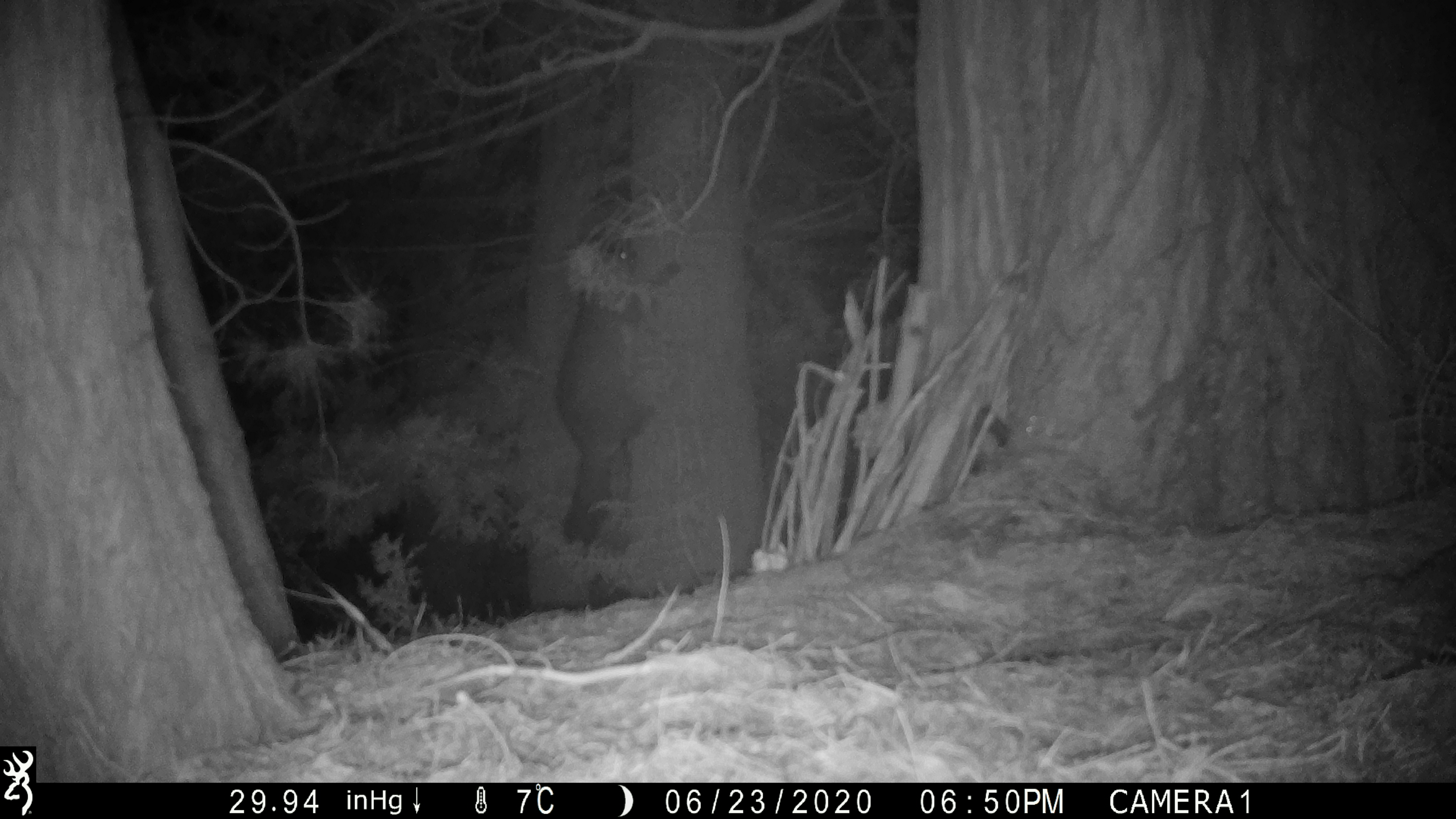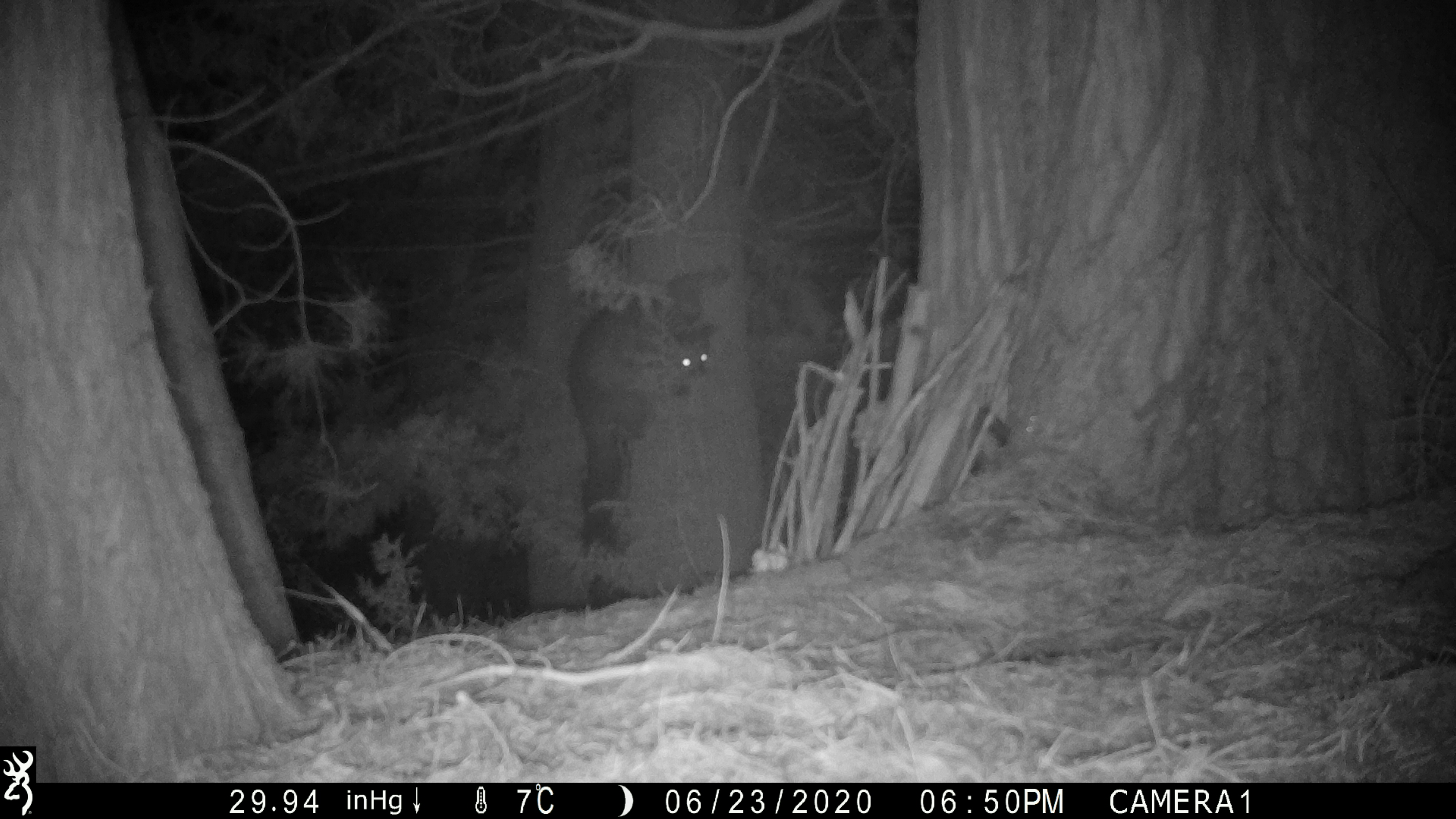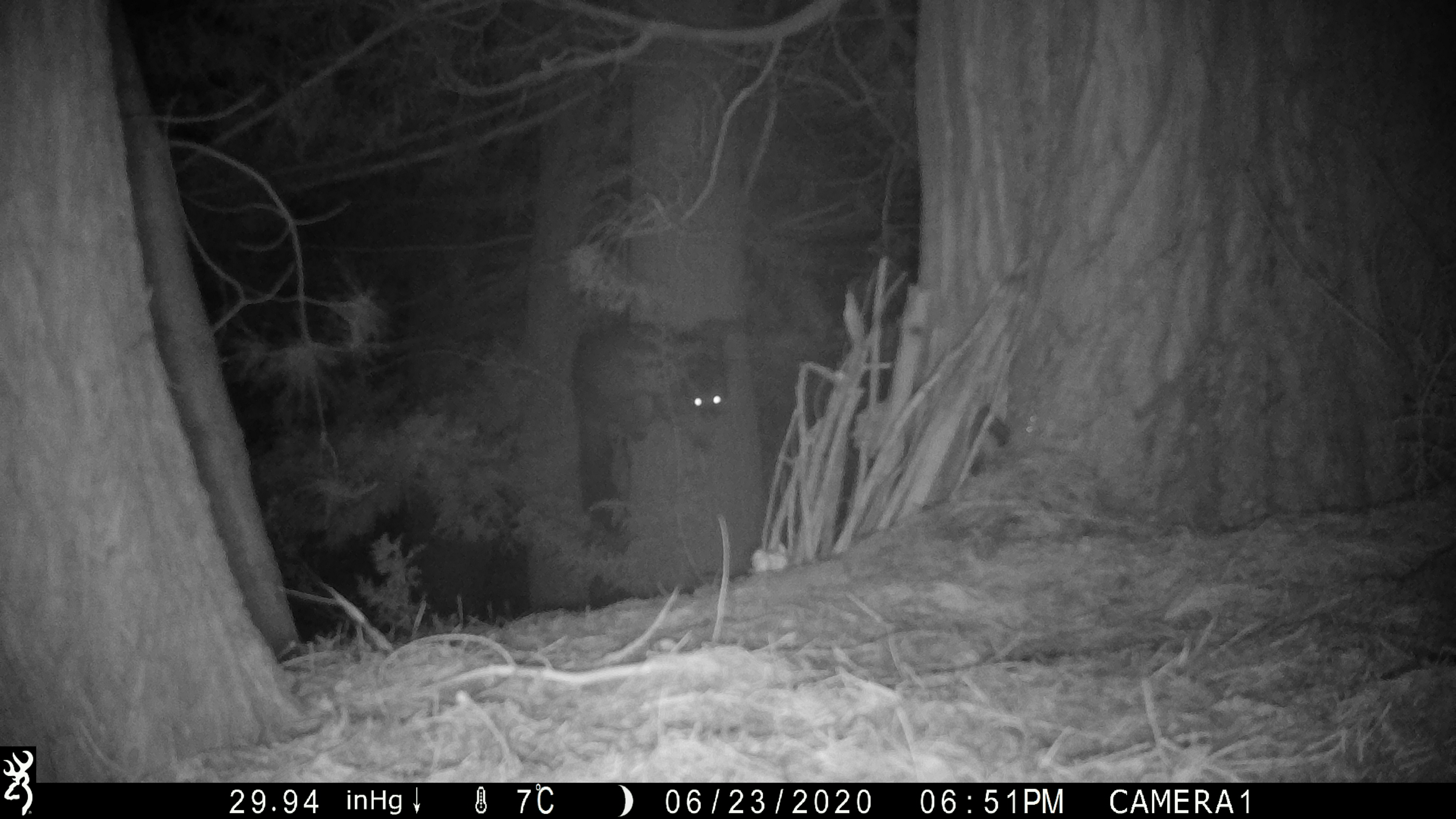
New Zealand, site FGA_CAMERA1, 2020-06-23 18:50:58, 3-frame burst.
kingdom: Animalia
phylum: Chordata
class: Mammalia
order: Diprotodontia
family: Phalangeridae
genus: Trichosurus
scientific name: Trichosurus vulpecula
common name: common brushtail possum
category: possum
Possum (common brushtail possum) (Trichosurus vulpecula).